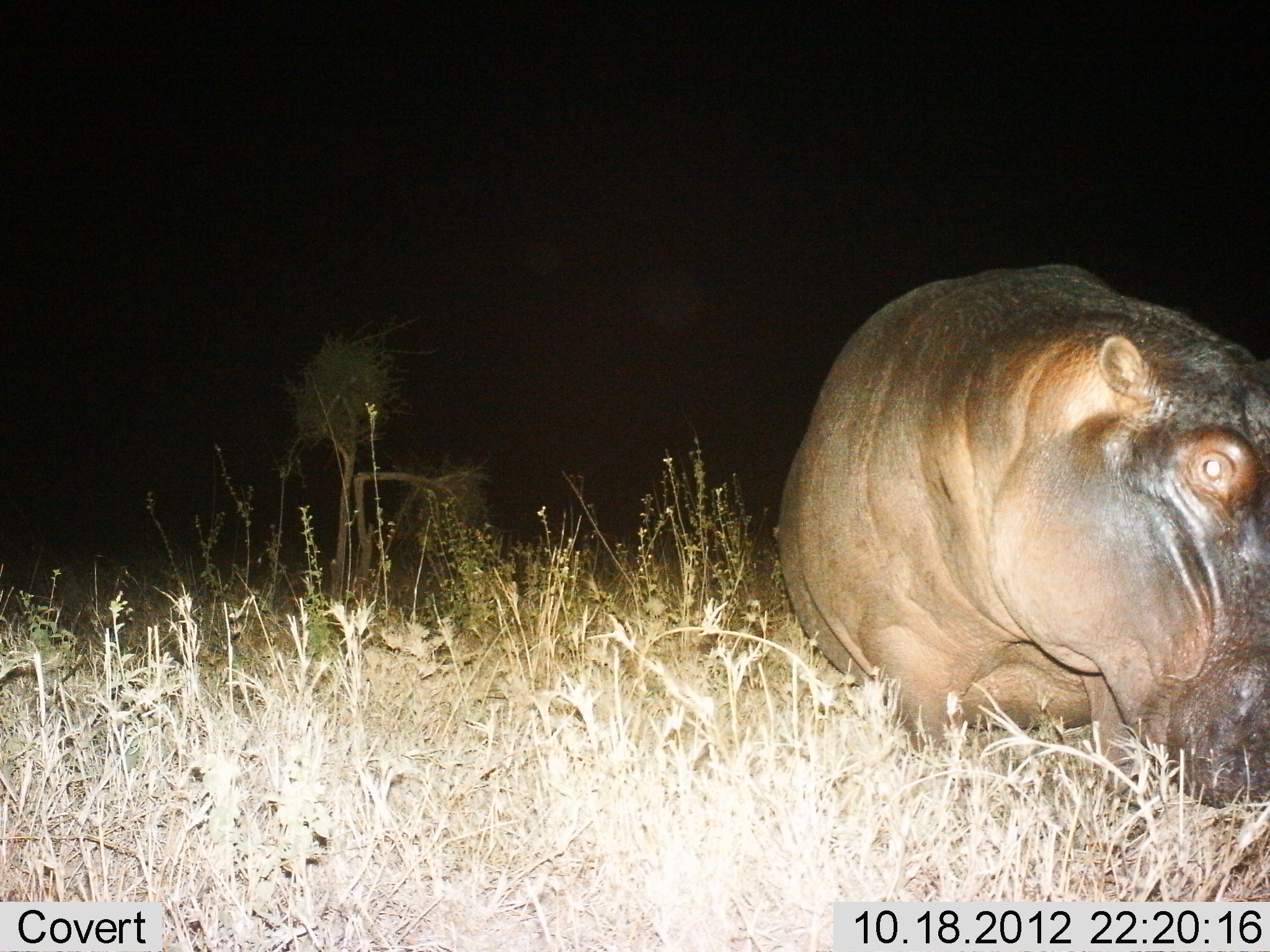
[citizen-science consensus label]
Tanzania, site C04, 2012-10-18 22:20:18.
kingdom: Animalia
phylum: Chordata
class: Mammalia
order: Artiodactyla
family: Hippopotamidae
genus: Hippopotamus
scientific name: Hippopotamus amphibius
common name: hippopotamus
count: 1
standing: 82%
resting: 0%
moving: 18%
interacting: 0%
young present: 0%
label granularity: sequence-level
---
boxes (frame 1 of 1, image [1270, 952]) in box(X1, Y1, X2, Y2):
animal: box(771, 256, 1270, 814)